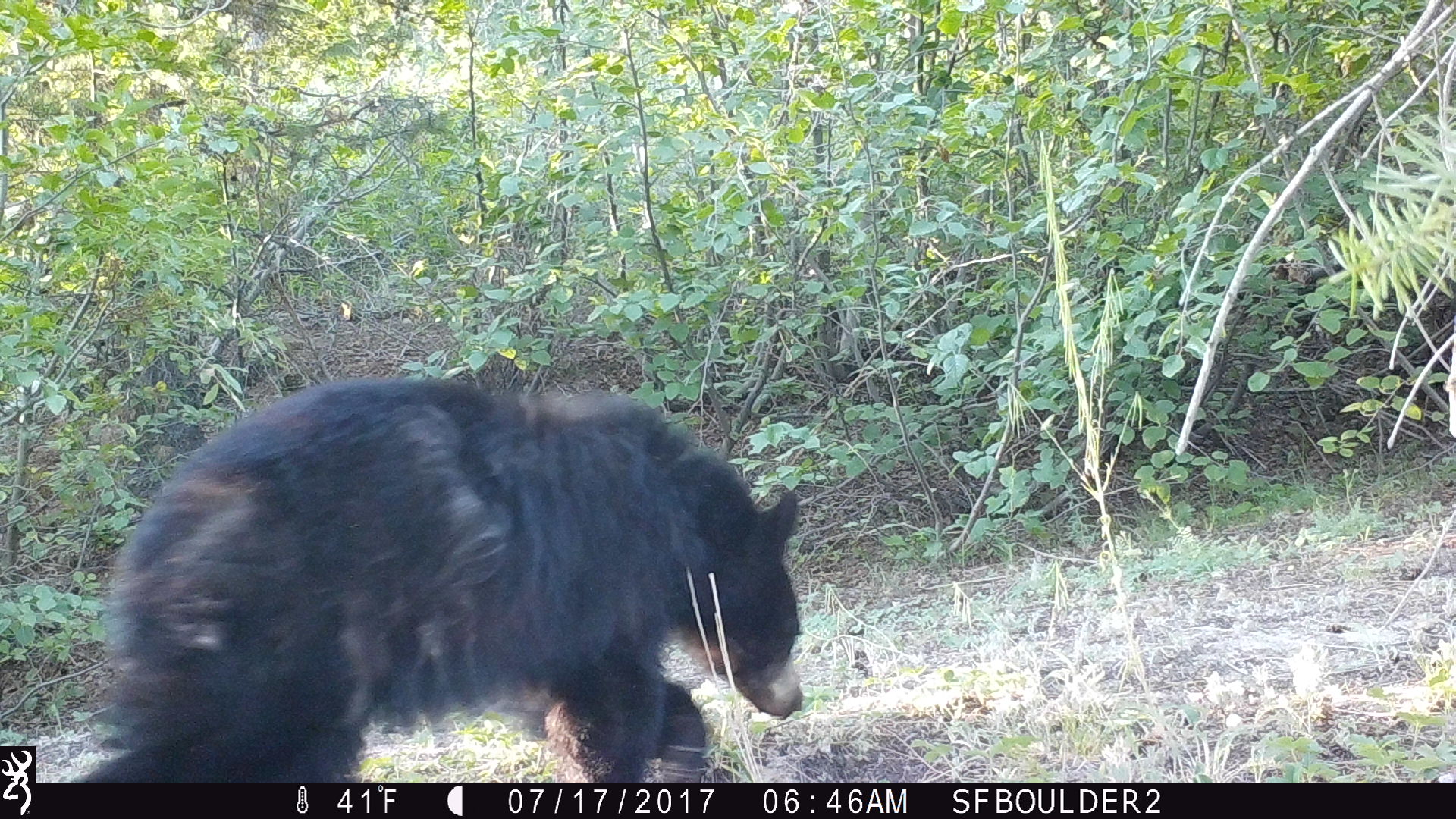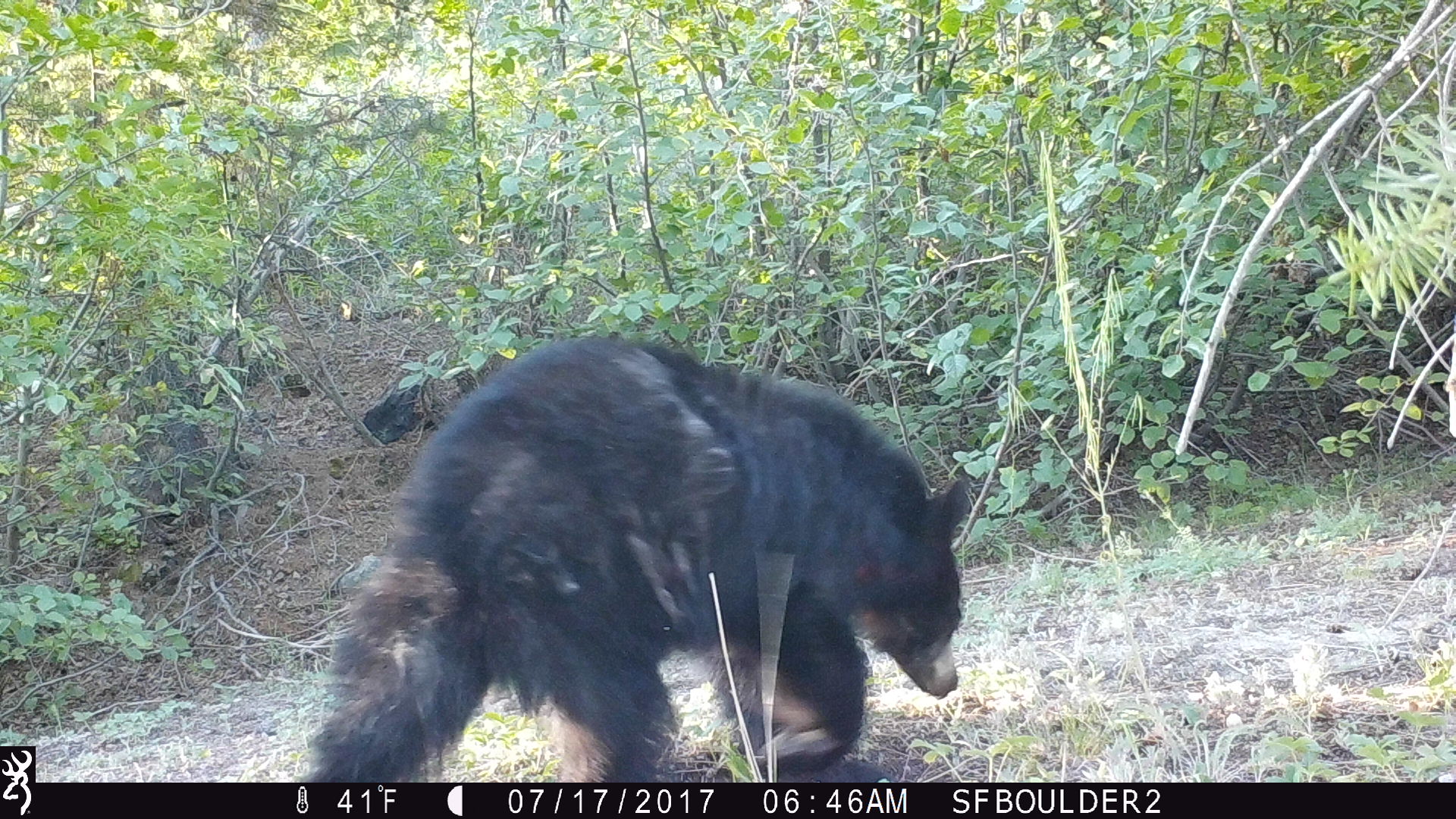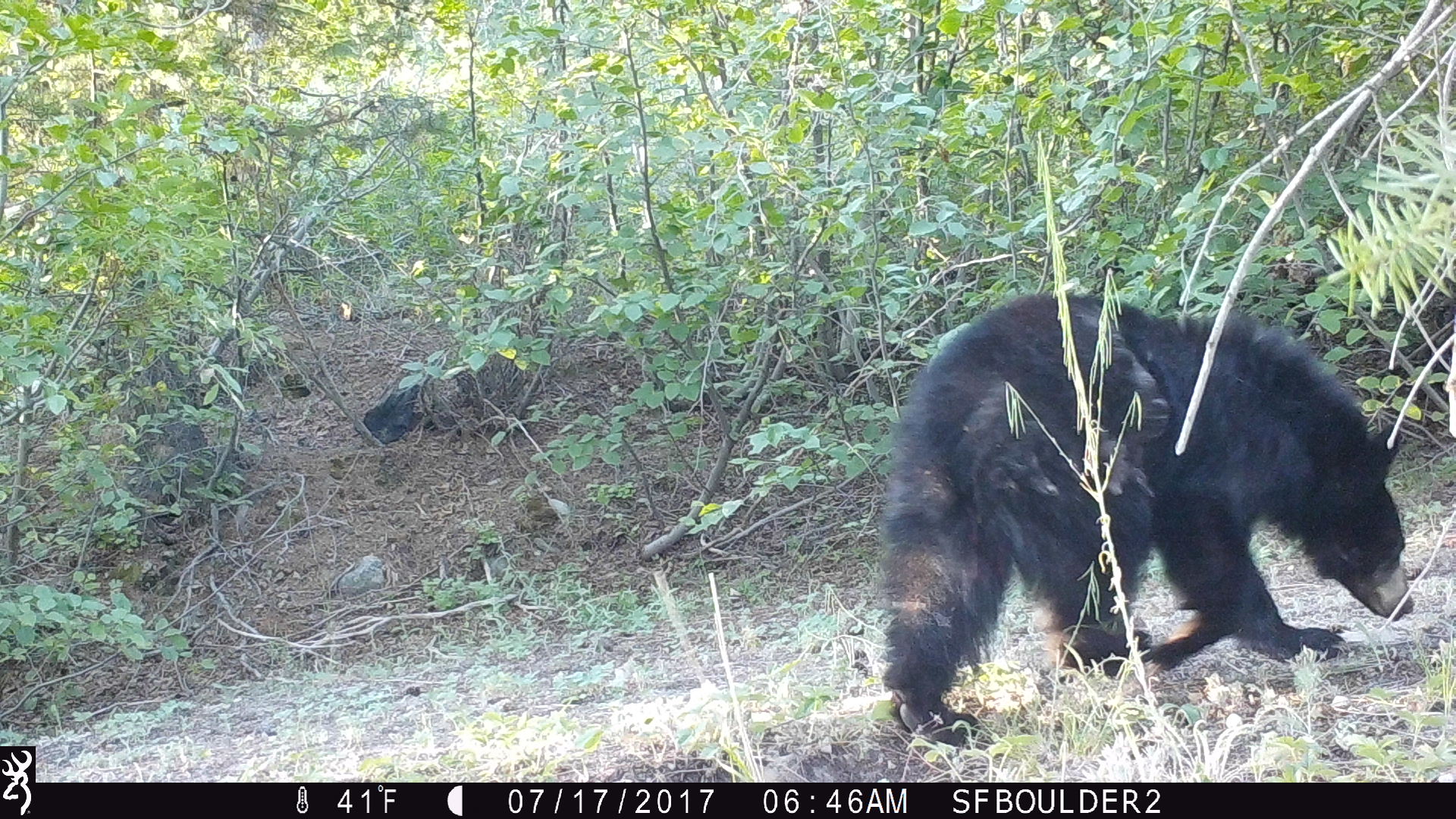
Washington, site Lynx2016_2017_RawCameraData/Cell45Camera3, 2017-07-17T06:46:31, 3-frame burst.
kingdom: Animalia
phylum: Chordata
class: Mammalia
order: Carnivora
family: Ursidae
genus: Ursus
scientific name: Ursus americanus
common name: american black bear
Ursus americanus (american black bear). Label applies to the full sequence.